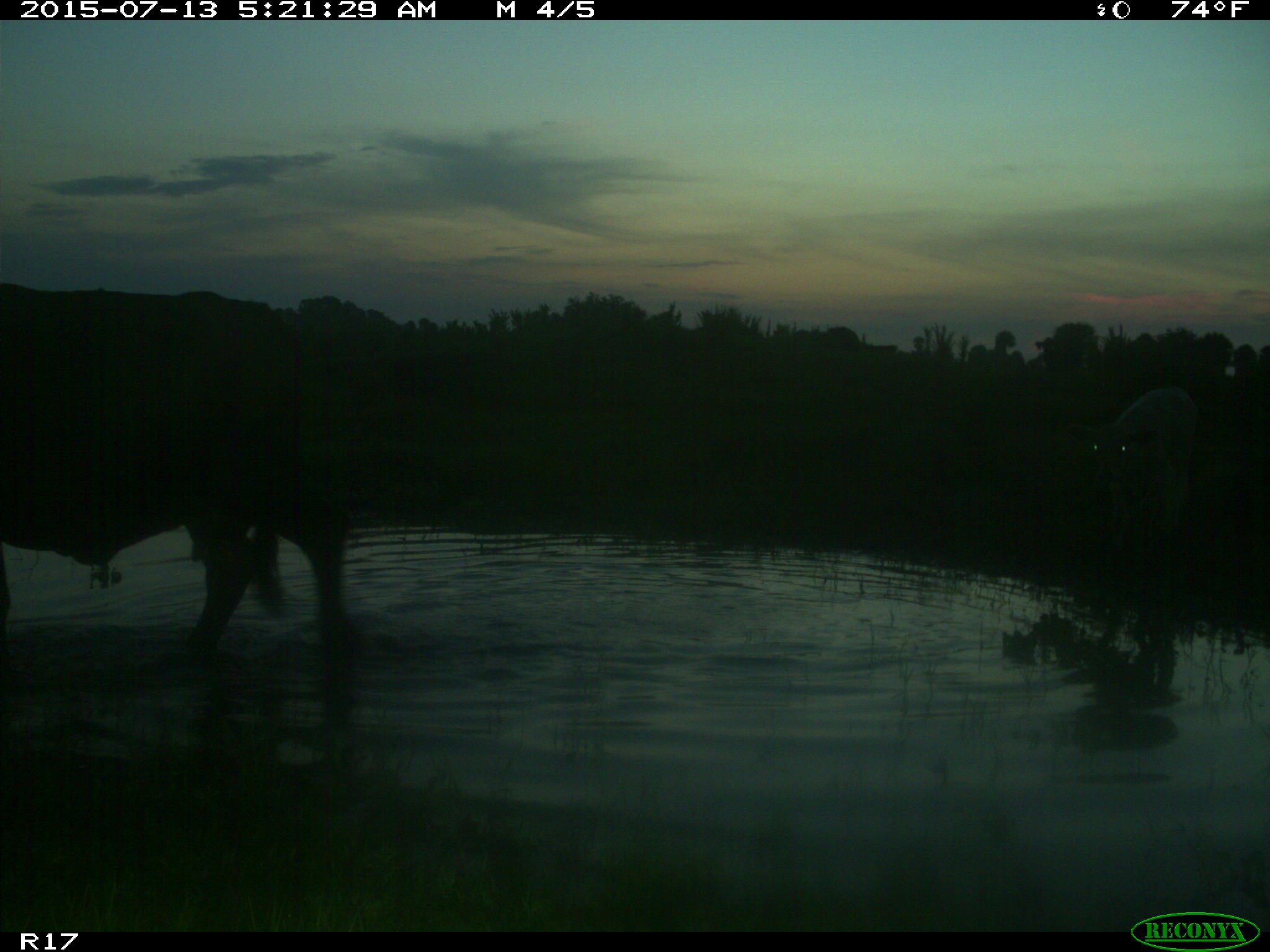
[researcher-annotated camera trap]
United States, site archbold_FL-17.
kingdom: Animalia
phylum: Chordata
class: Mammalia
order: Artiodactyla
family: Bovidae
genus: Bos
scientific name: Bos taurus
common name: domestic cow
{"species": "Bos taurus (domestic cow)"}